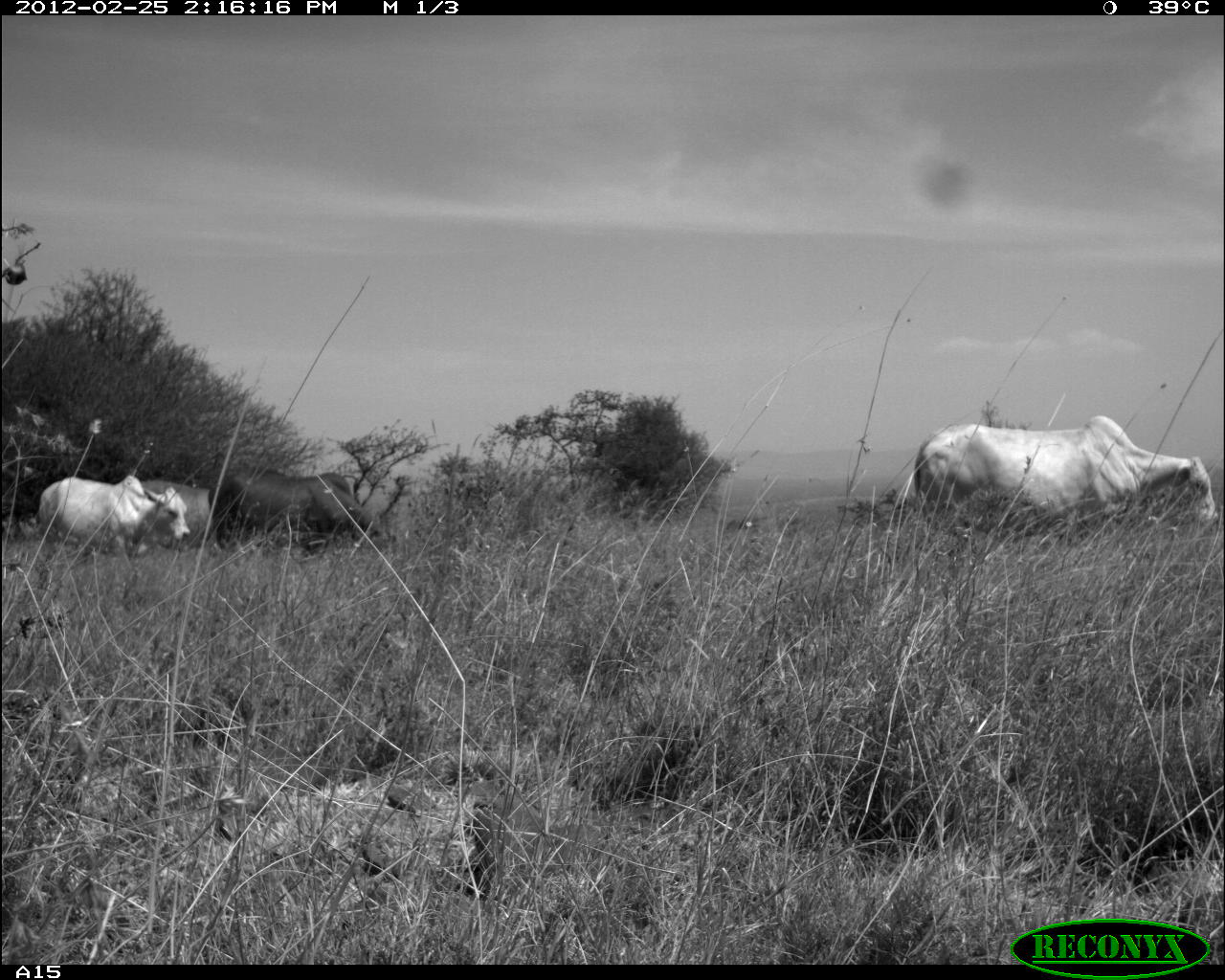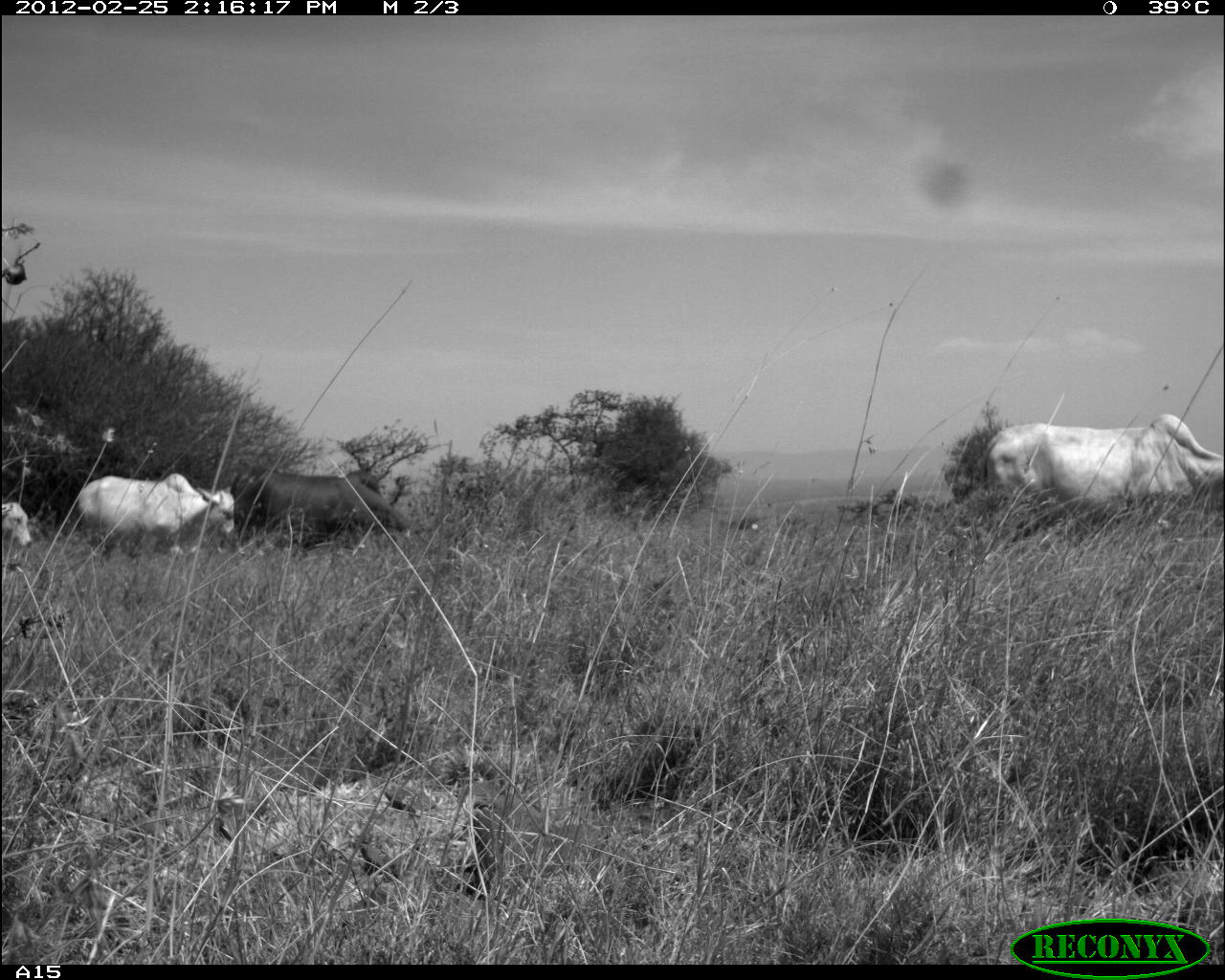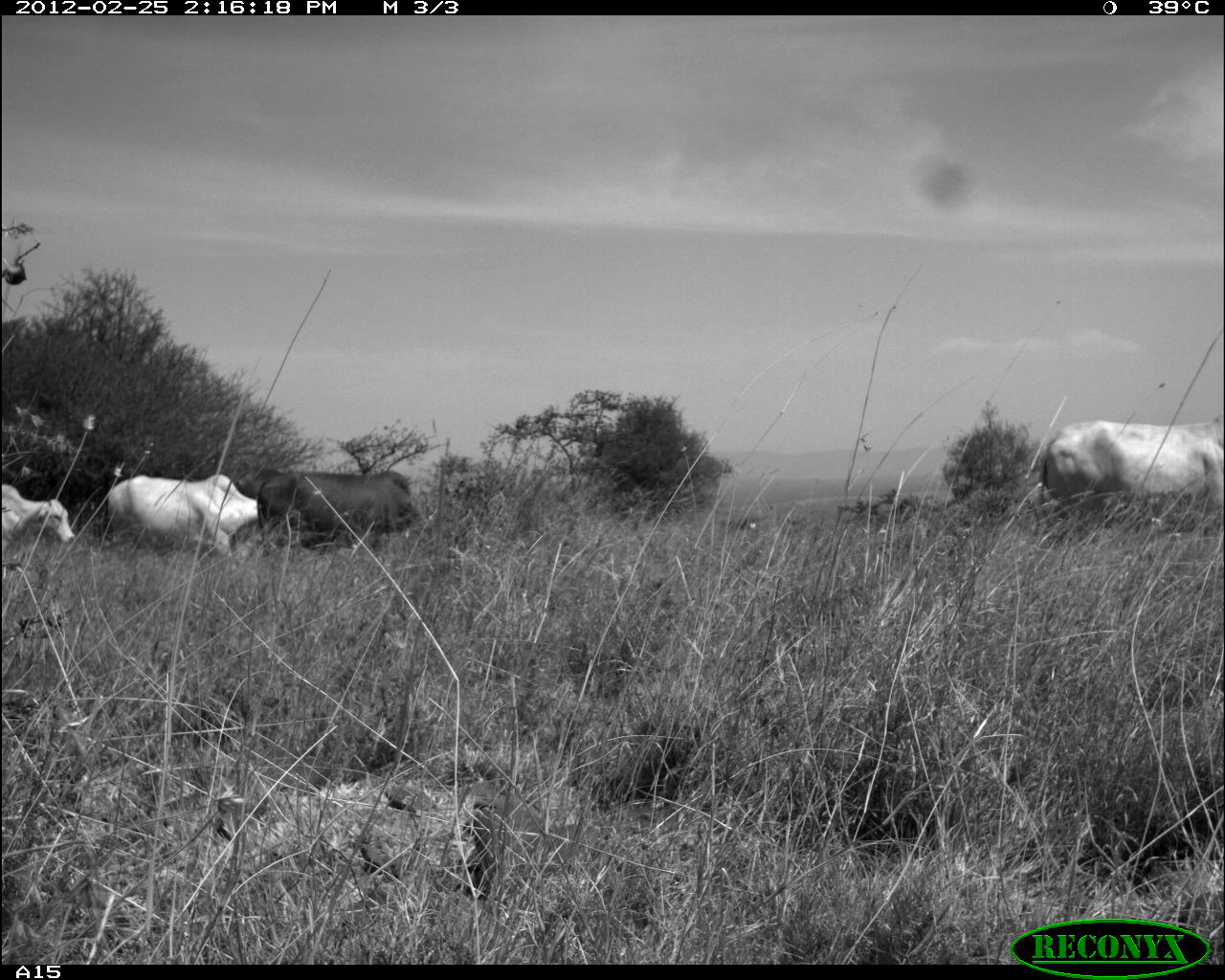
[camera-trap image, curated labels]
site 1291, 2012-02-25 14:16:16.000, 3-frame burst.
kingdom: Animalia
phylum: Chordata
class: Mammalia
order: Artiodactyla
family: Bovidae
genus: Bos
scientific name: Bos taurus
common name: domestic cattle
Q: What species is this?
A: Bos taurus (domestic cattle).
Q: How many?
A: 4.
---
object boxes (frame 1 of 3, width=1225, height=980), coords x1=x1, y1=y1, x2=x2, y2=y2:
bos taurus: x1=910, y1=414, x2=1219, y2=542; x1=221, y1=465, x2=383, y2=547; x1=35, y1=471, x2=187, y2=551; x1=140, y1=478, x2=209, y2=548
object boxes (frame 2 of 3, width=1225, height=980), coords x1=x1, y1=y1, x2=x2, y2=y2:
bos taurus: x1=979, y1=412, x2=1225, y2=522; x1=230, y1=468, x2=410, y2=547; x1=74, y1=472, x2=236, y2=555; x1=2, y1=502, x2=33, y2=548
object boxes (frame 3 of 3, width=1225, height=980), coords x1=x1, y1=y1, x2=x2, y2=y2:
bos taurus: x1=1036, y1=419, x2=1225, y2=520; x1=106, y1=474, x2=254, y2=571; x1=256, y1=466, x2=428, y2=544; x1=3, y1=483, x2=75, y2=555